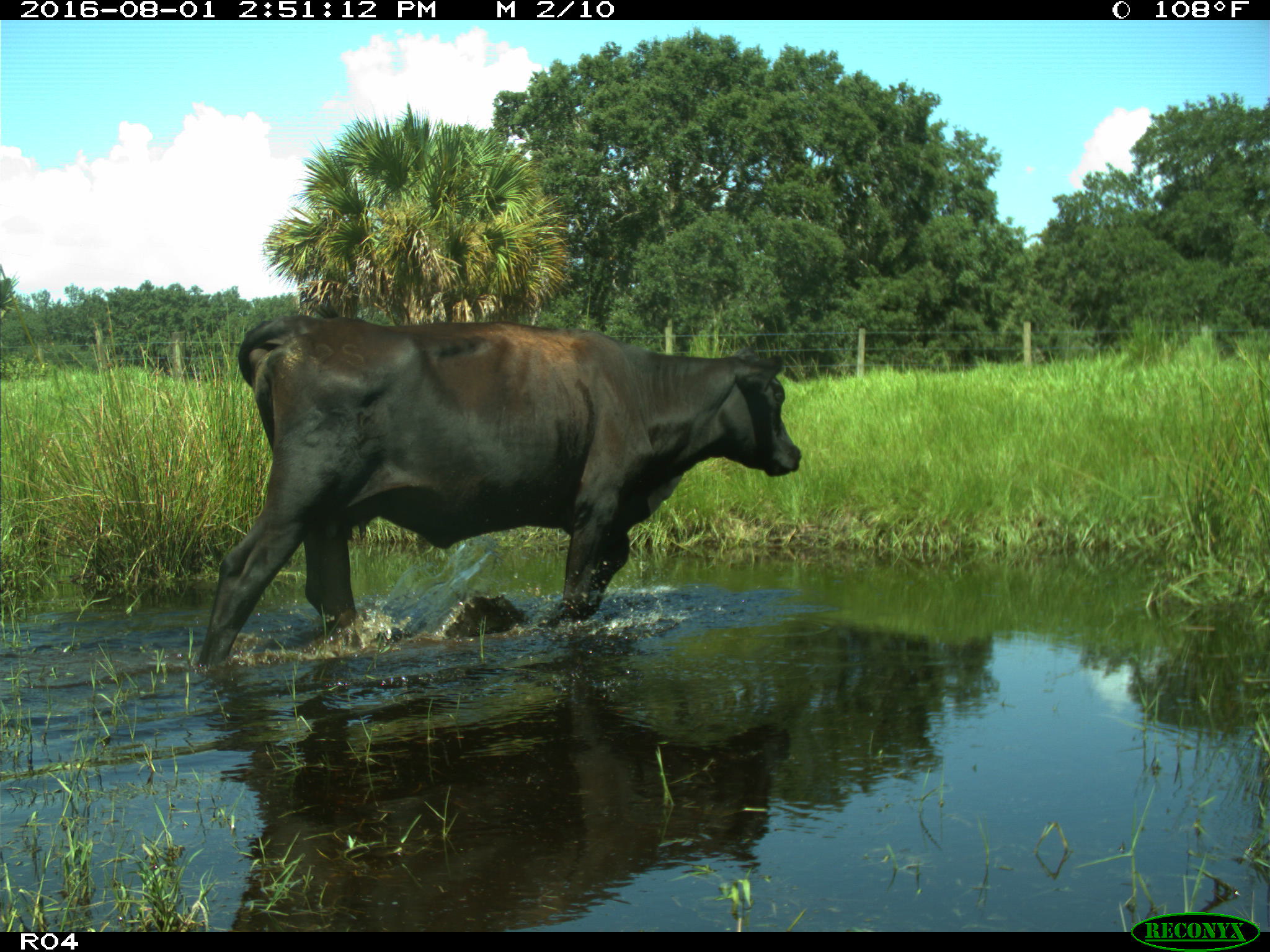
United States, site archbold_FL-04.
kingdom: Animalia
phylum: Chordata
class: Mammalia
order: Artiodactyla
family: Bovidae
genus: Bos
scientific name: Bos taurus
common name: domestic cow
Bos taurus (domestic cow).